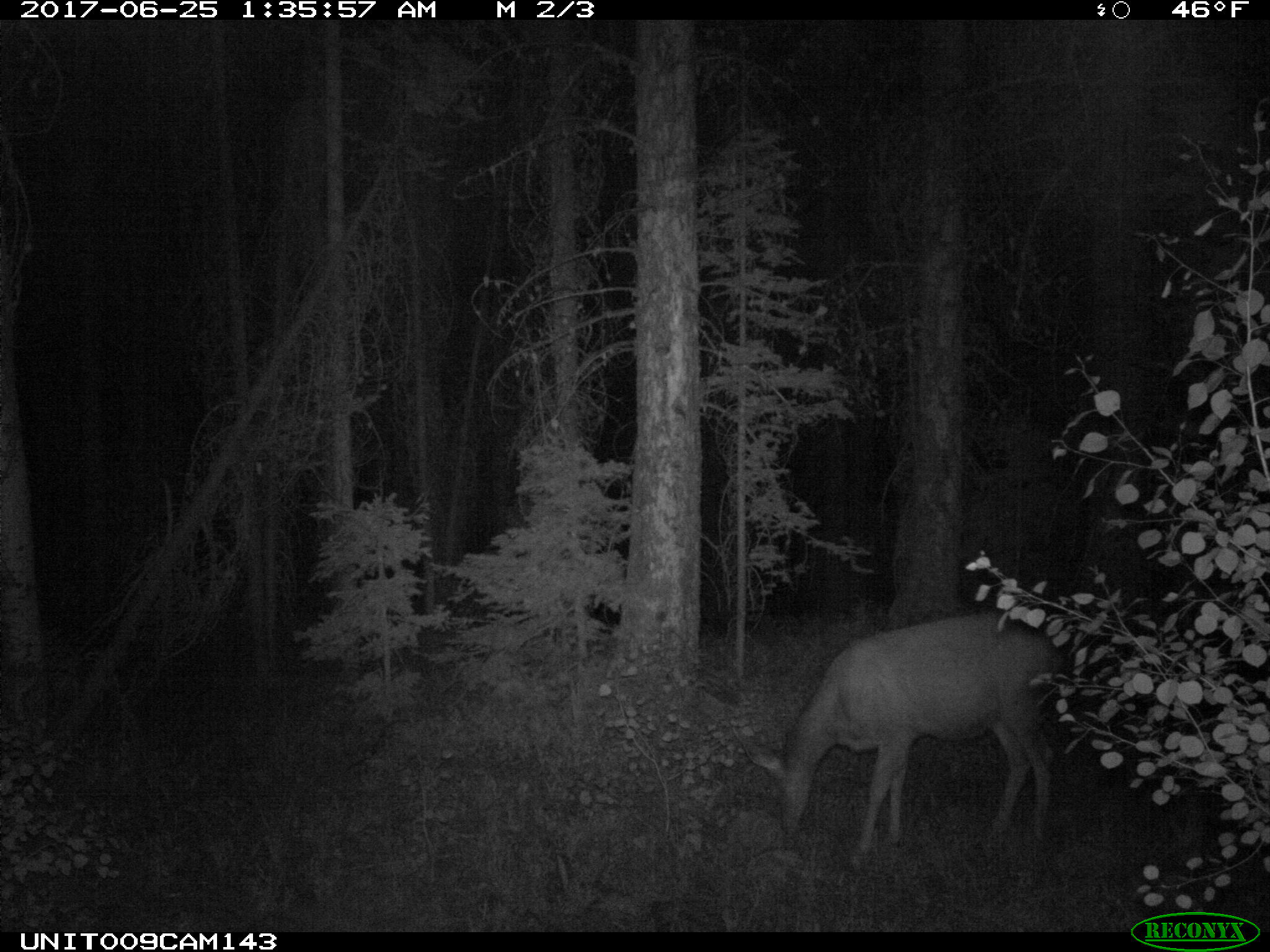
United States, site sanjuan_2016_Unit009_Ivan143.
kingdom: Animalia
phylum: Chordata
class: Mammalia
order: Artiodactyla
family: Cervidae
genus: Odocoileus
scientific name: Odocoileus hemionus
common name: mule deer